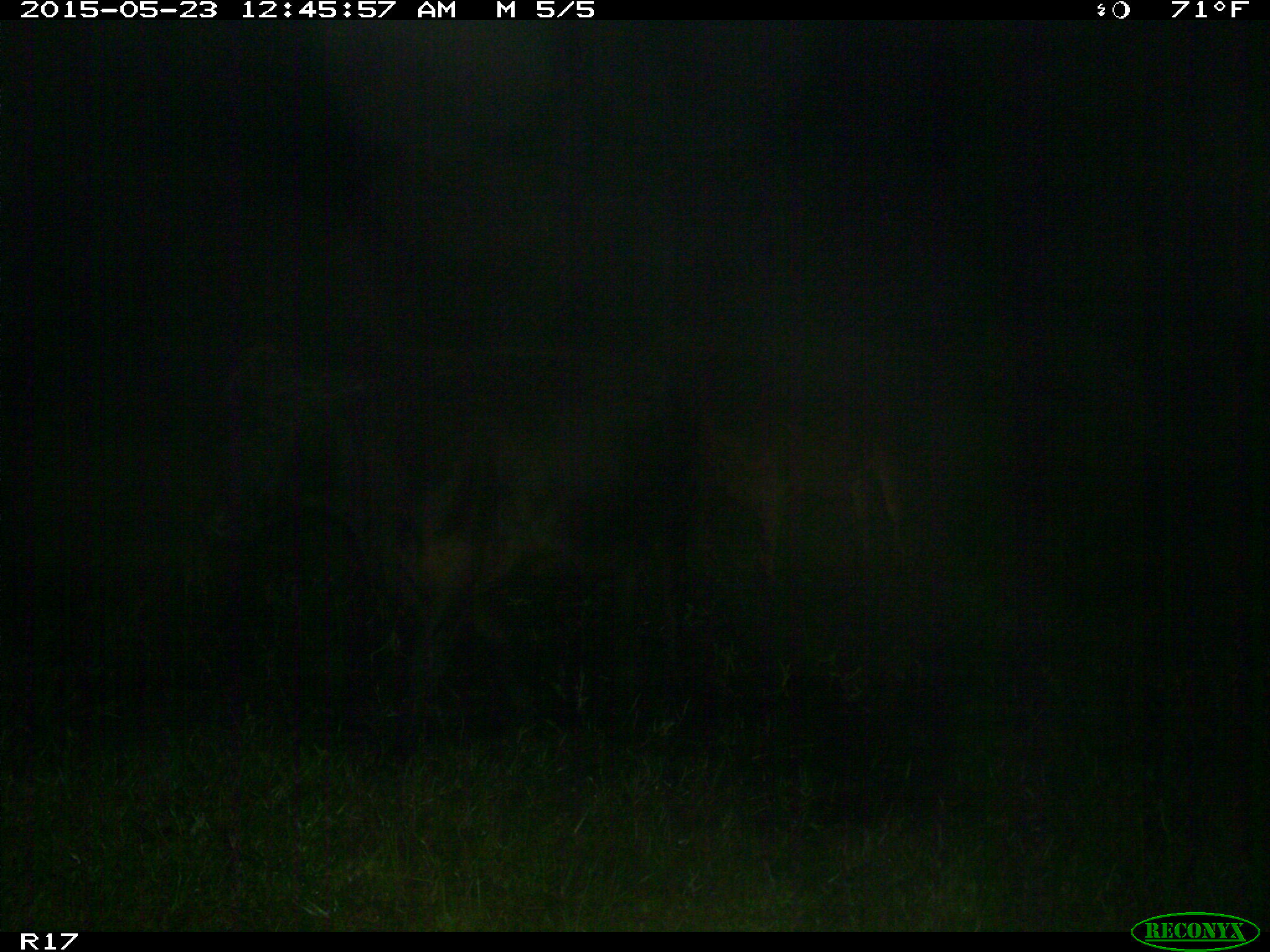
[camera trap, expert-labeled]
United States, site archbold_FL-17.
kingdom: Animalia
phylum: Chordata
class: Mammalia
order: Artiodactyla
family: Bovidae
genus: Bos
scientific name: Bos taurus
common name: domestic cow